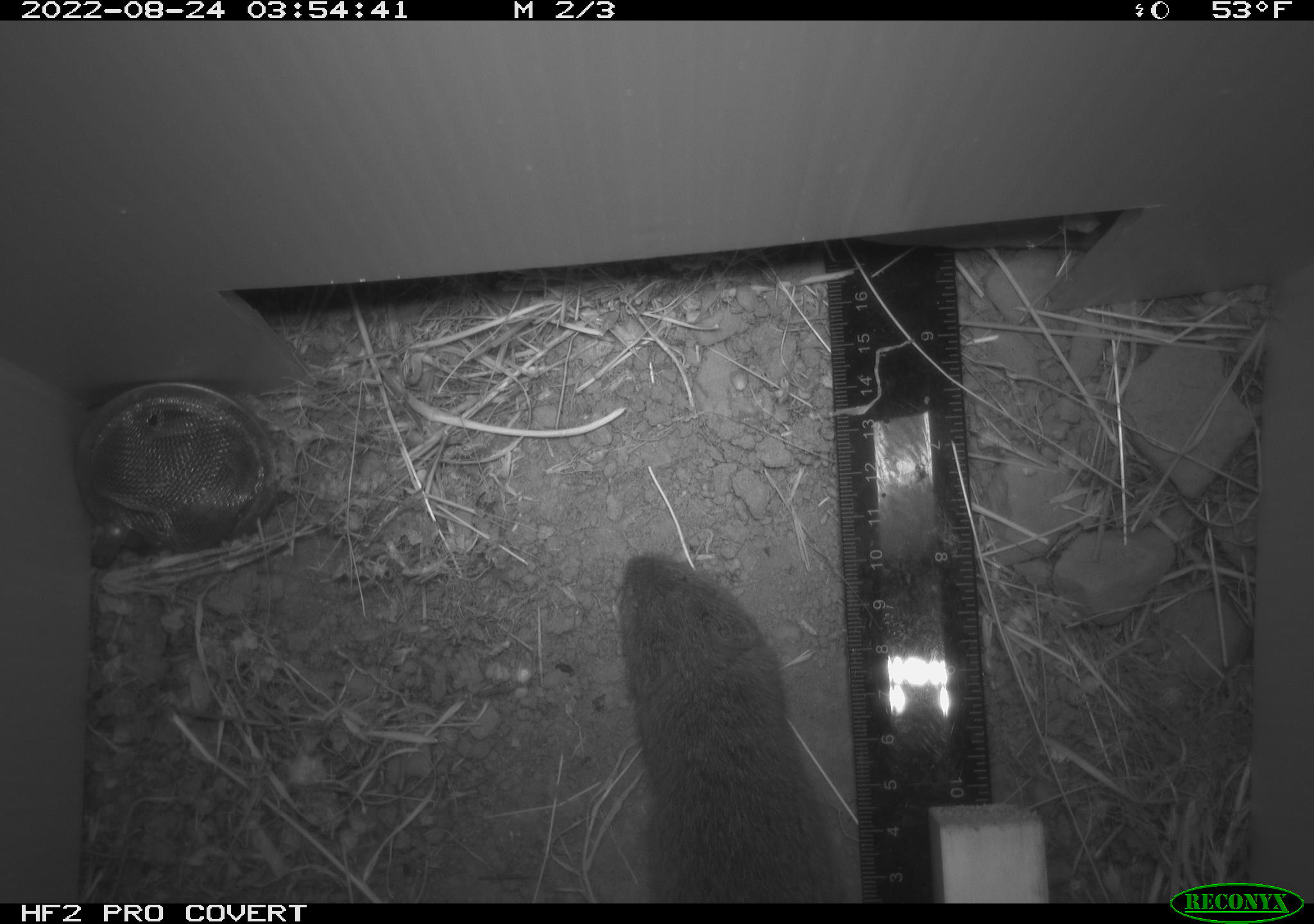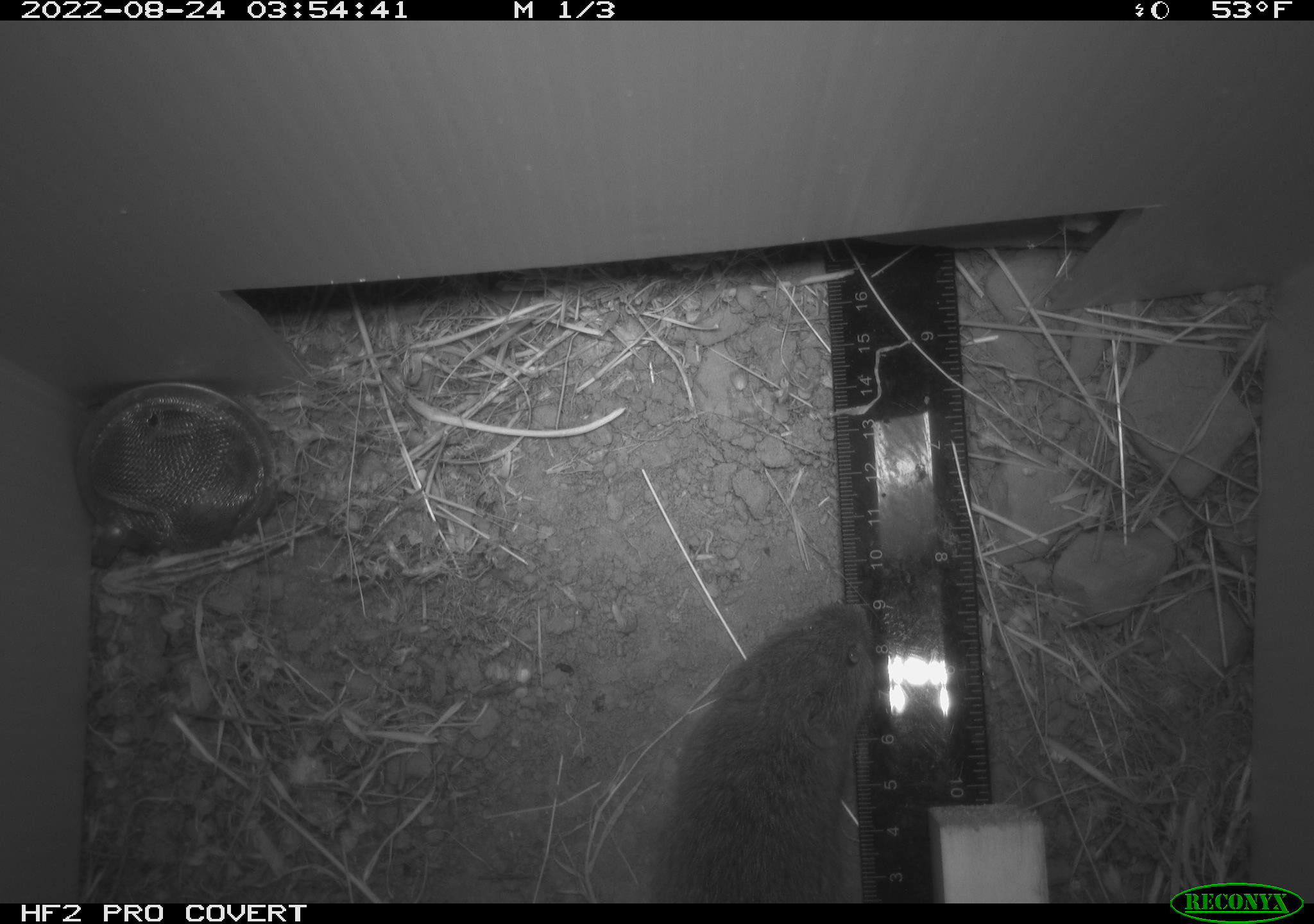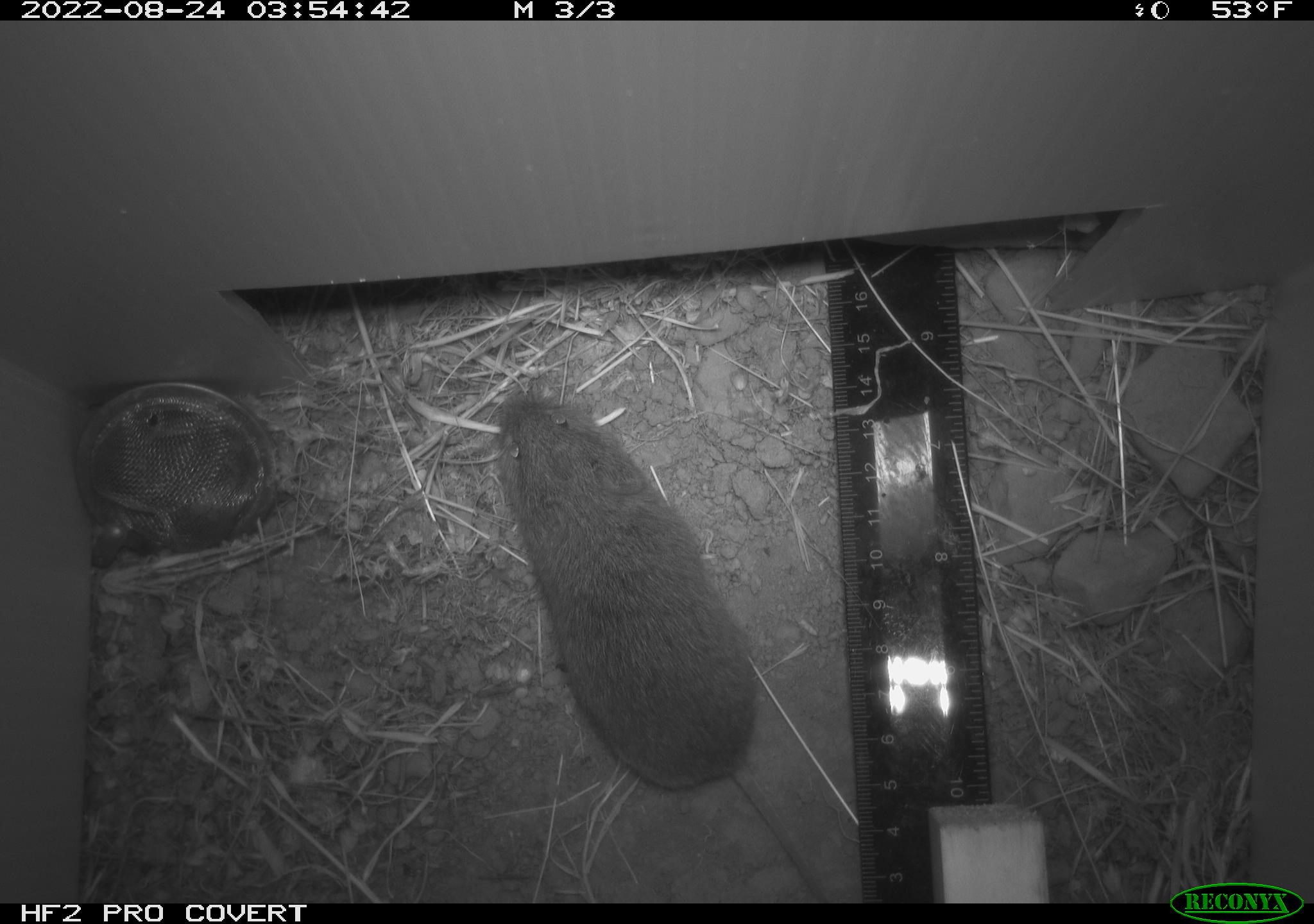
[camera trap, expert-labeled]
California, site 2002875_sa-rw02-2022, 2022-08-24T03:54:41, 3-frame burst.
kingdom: Animalia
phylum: Chordata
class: Mammalia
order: Rodentia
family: Cricetidae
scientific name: Arvicolinae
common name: voles, lemmings, and muskrats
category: arvicolinae subfamily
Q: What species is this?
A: Arvicolinae subfamily (voles, lemmings, and muskrats) (Arvicolinae).